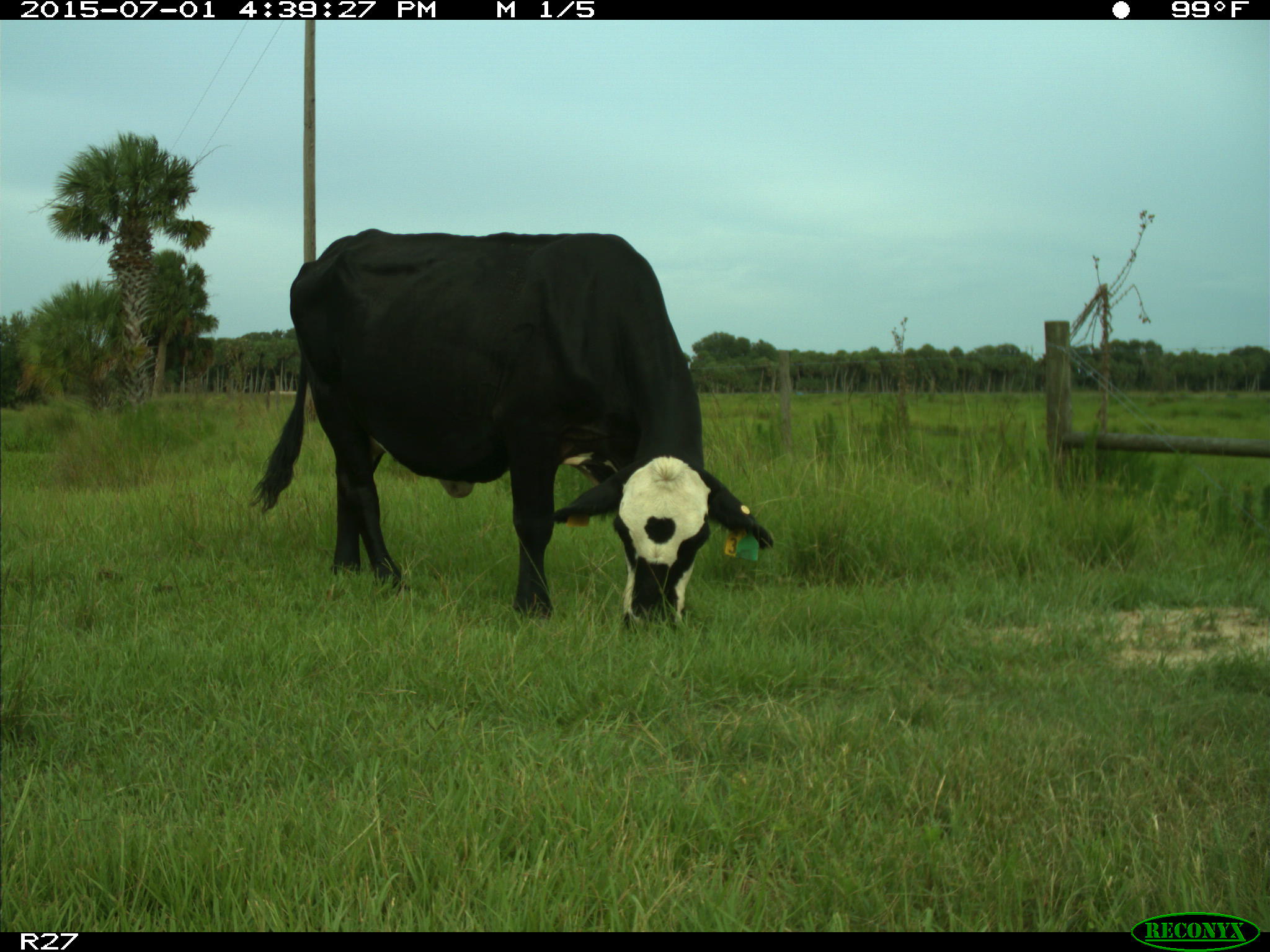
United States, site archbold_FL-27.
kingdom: Animalia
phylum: Chordata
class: Mammalia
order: Artiodactyla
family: Bovidae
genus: Bos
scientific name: Bos taurus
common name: domestic cow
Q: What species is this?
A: Bos taurus (domestic cow).